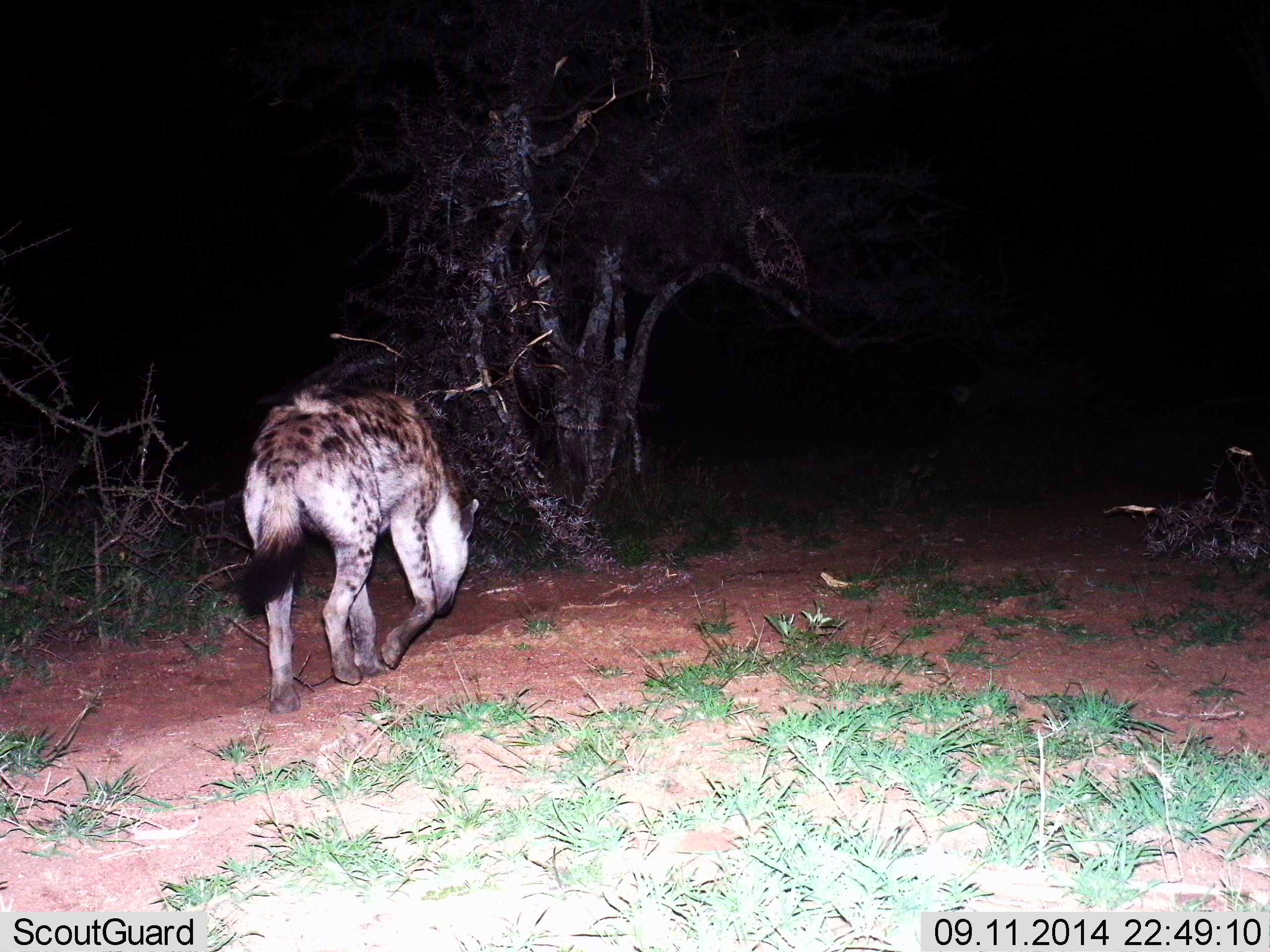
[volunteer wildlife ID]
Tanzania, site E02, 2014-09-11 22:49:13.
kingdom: Animalia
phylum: Chordata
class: Mammalia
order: Carnivora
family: Hyaenidae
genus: Crocuta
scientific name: Crocuta crocuta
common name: spotted hyena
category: hyenaspotted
Hyenaspotted (spotted hyena) (Crocuta crocuta), count 1. Behavior (volunteer vote fractions): standing 8%, resting 0%, moving 92%, interacting 0%. Young present (vote fraction): 0%. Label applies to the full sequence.